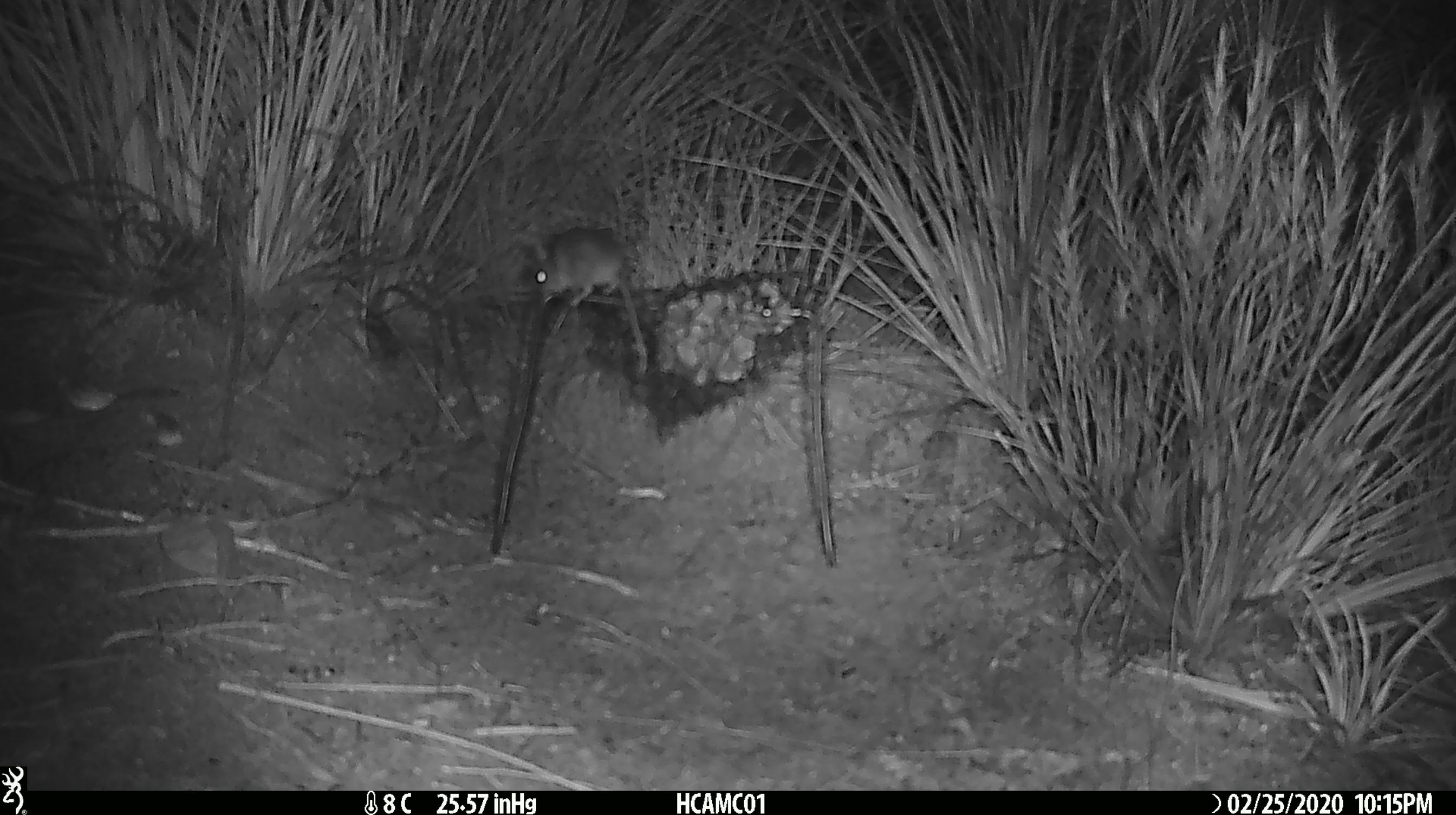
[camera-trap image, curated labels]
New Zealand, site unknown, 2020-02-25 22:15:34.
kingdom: Animalia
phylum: Chordata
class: Mammalia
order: Rodentia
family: Muridae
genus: Mus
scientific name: Mus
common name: mouse